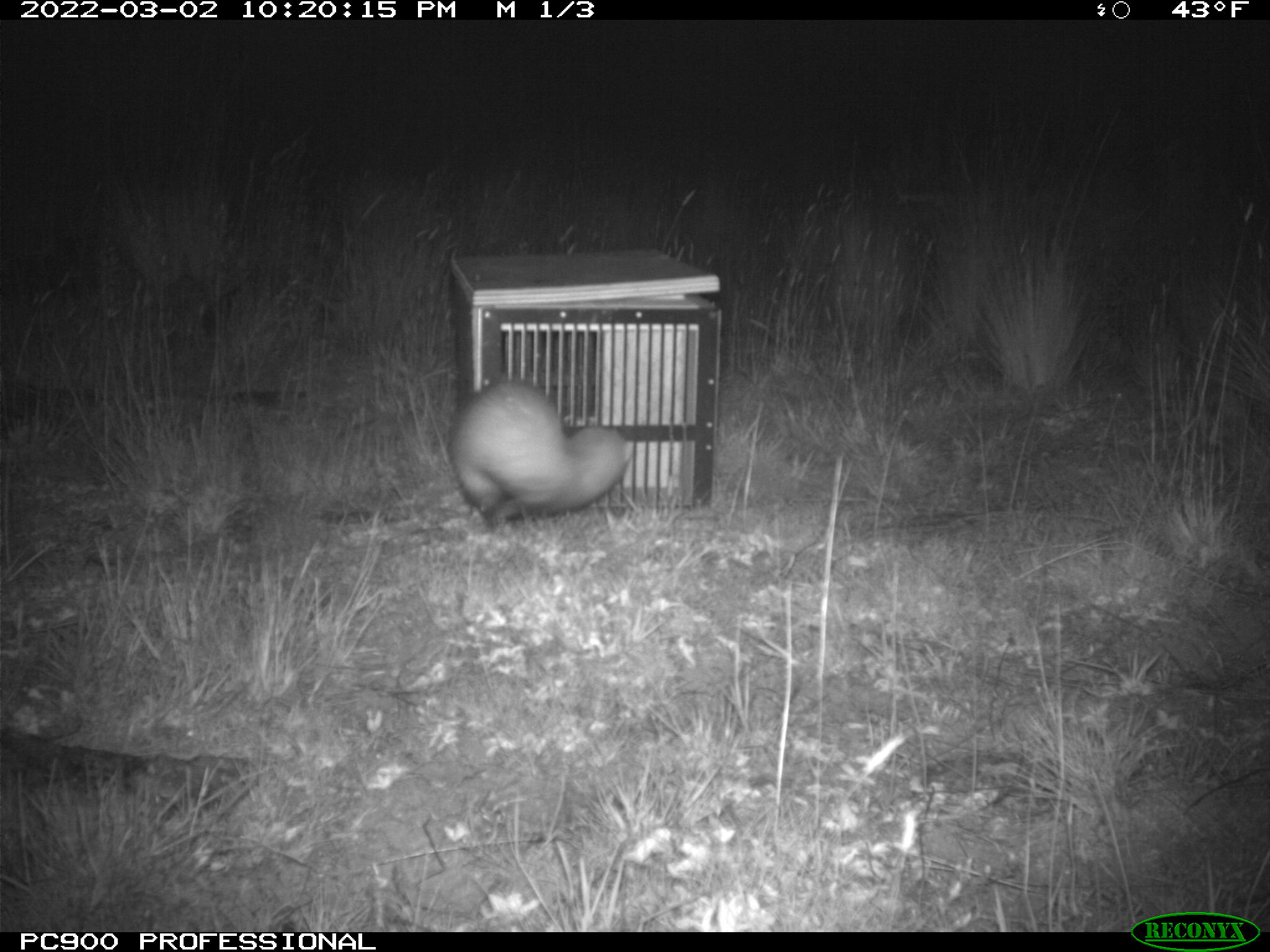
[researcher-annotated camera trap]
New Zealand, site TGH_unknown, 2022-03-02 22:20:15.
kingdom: Animalia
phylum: Chordata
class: Mammalia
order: Carnivora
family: Mustelidae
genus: Mustela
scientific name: Mustela furo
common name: ferret